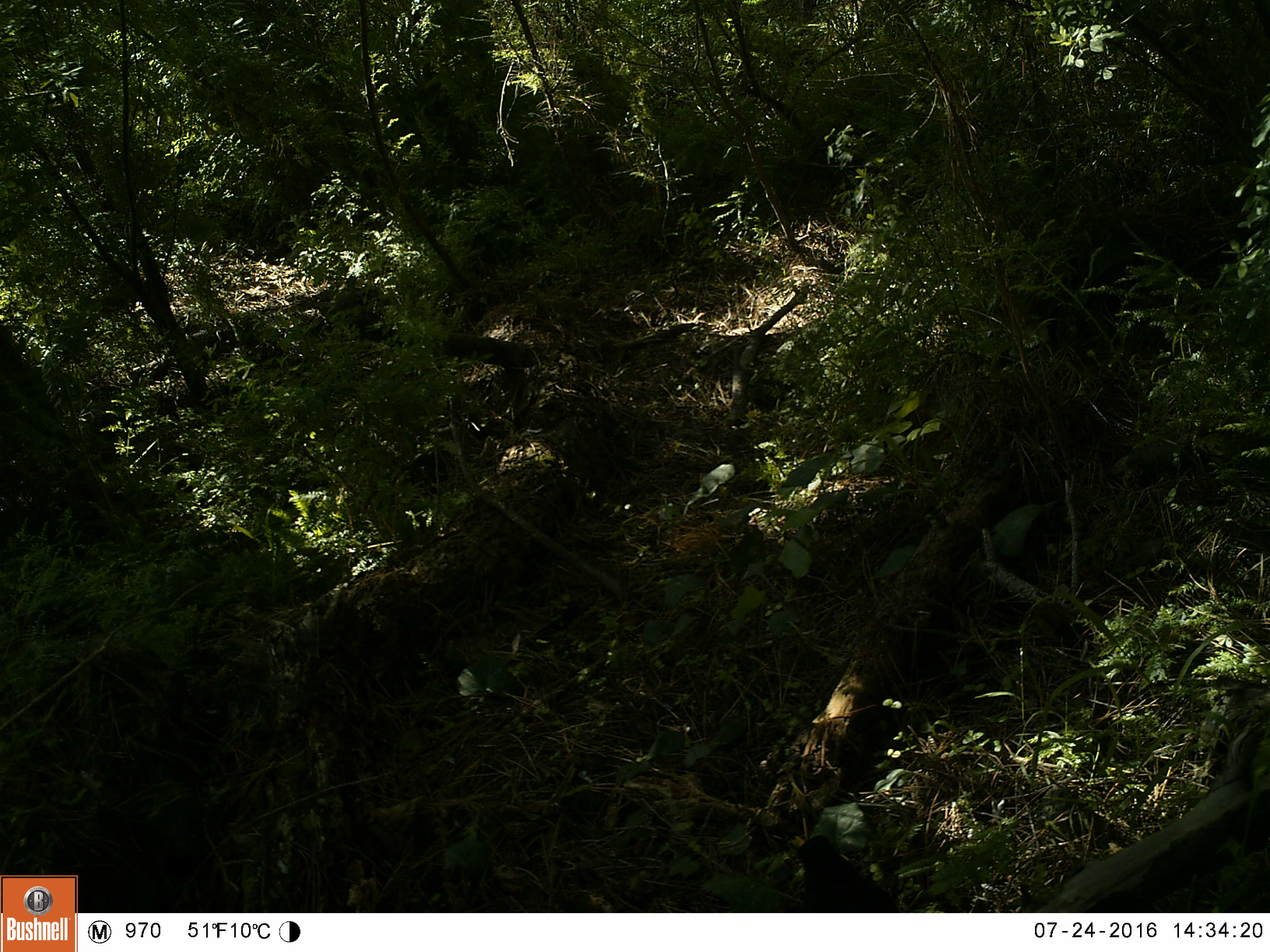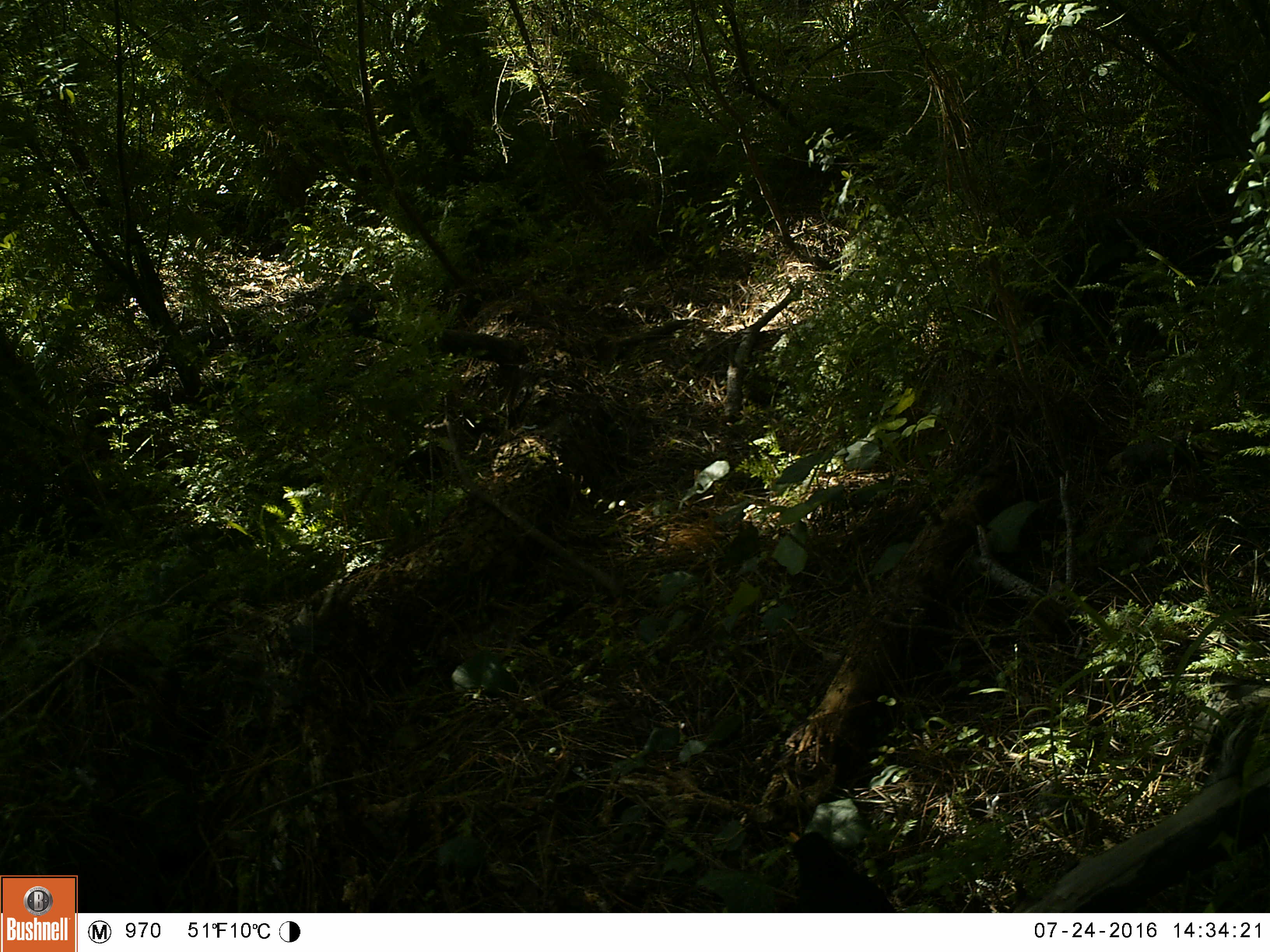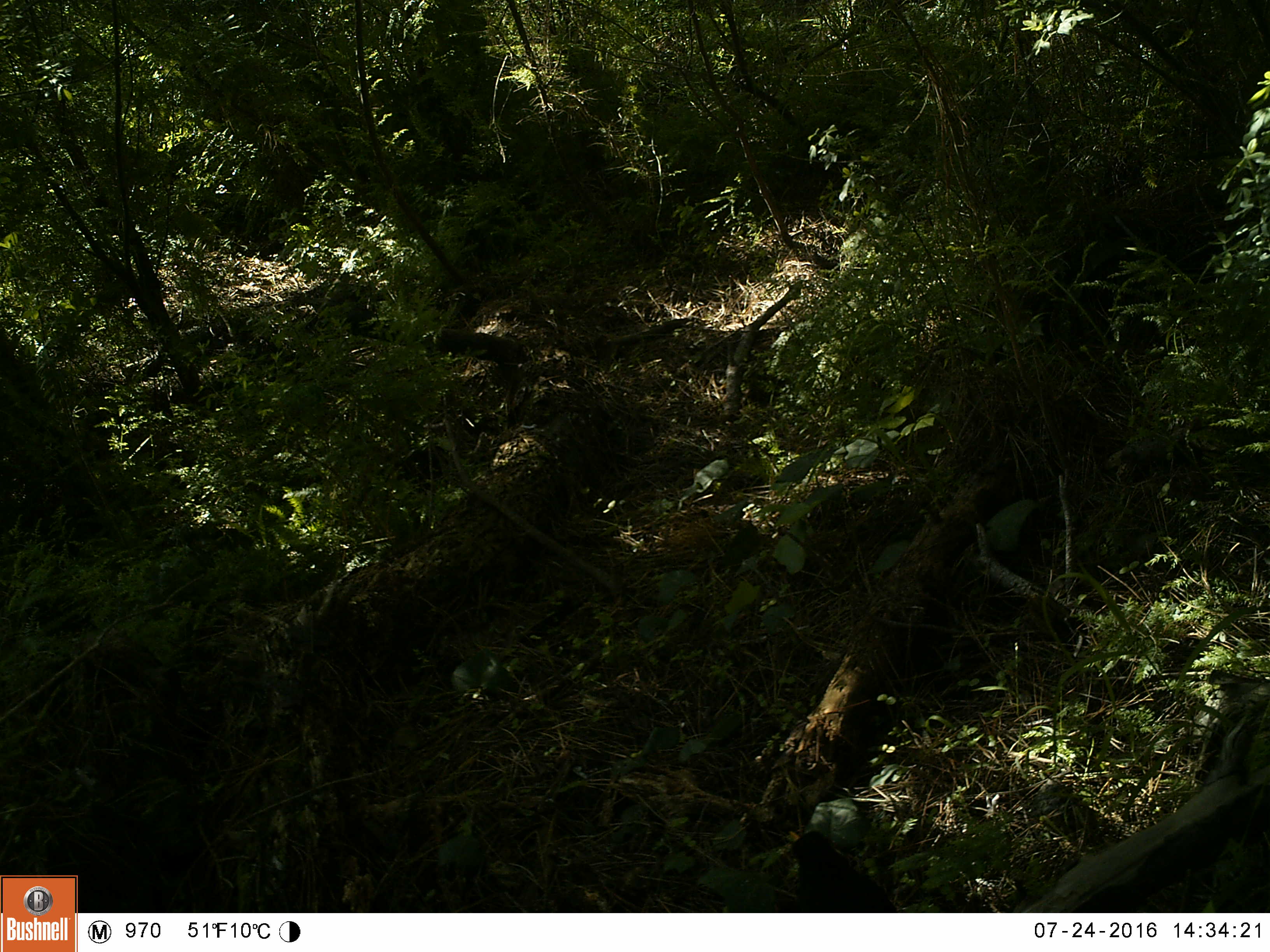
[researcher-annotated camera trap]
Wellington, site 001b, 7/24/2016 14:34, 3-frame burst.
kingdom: Animalia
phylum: Chordata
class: Aves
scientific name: Aves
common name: bird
Bird (Aves).